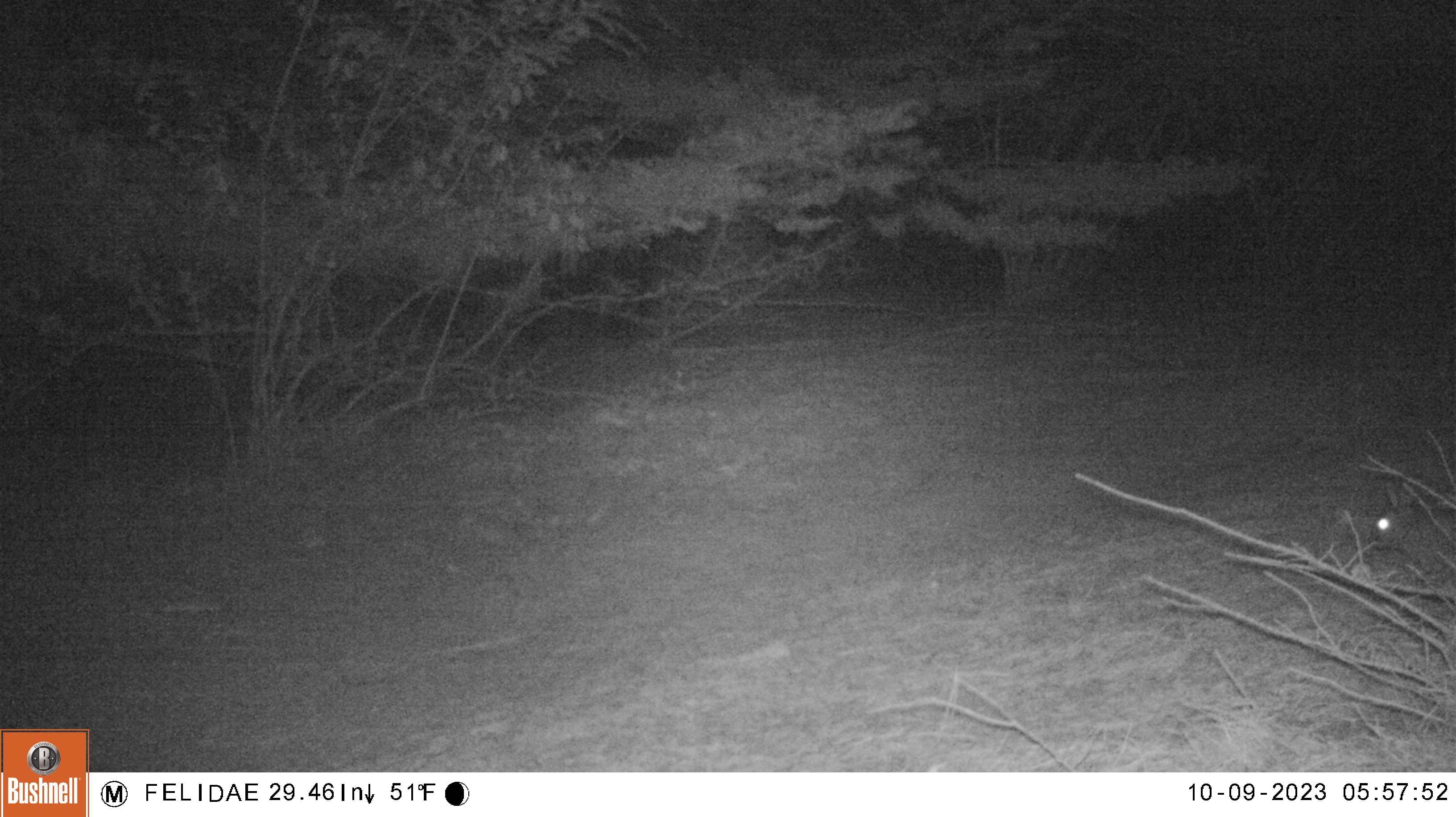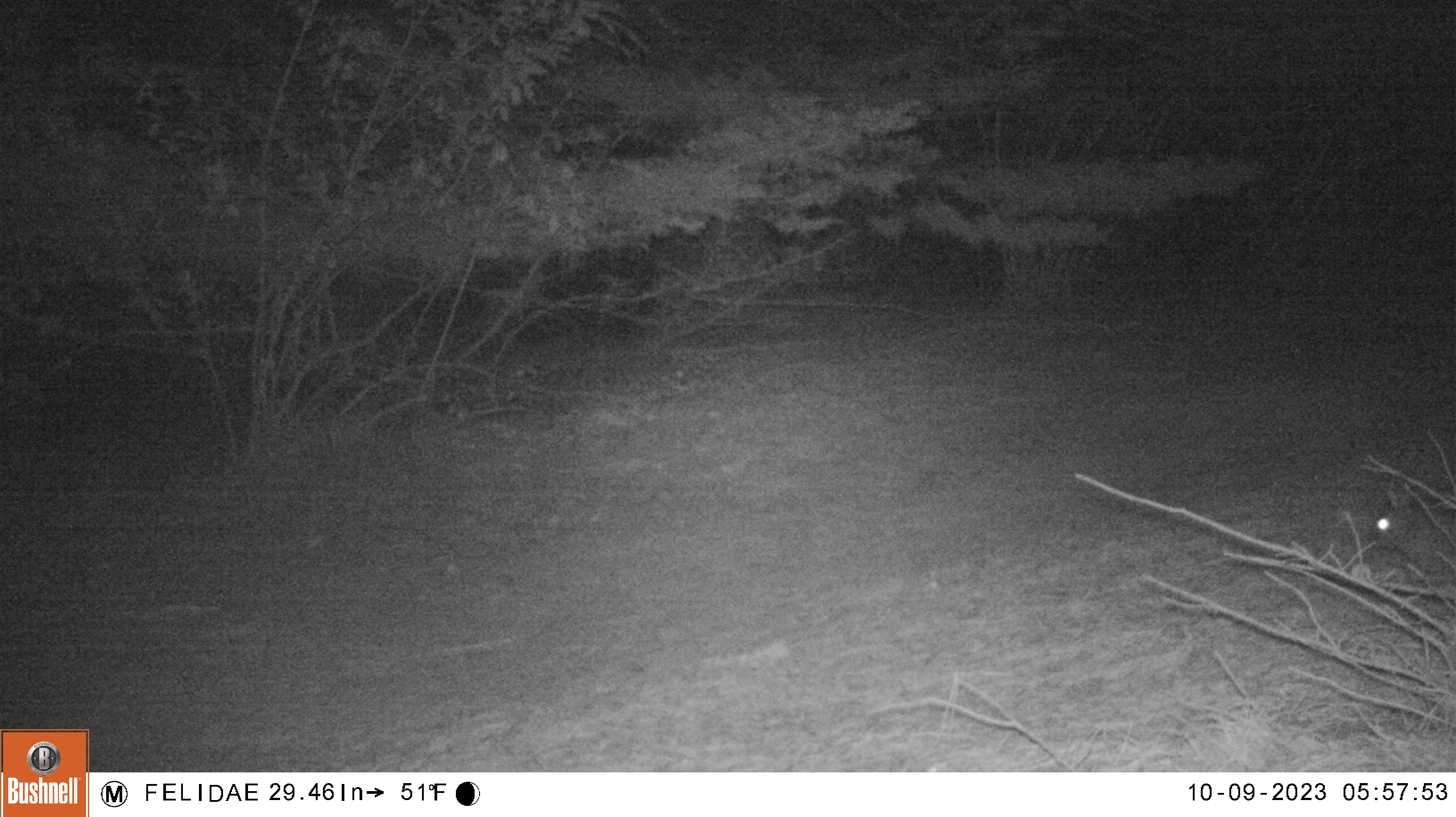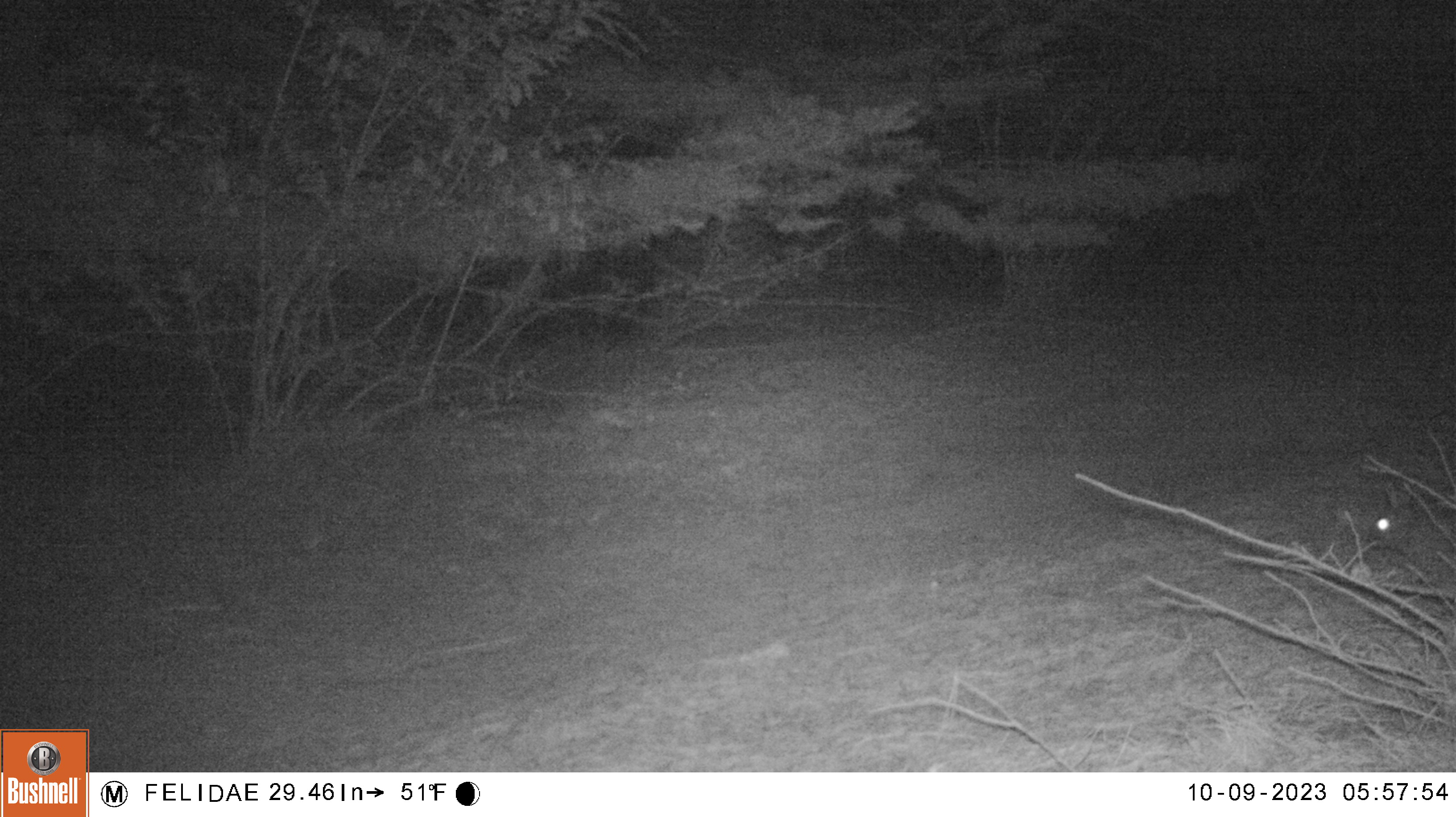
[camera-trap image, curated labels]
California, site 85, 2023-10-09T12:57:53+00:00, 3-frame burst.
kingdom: Animalia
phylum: Chordata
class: Mammalia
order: Lagomorpha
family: Leporidae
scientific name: Leporidae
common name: rabbit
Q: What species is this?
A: Rabbit (Leporidae).